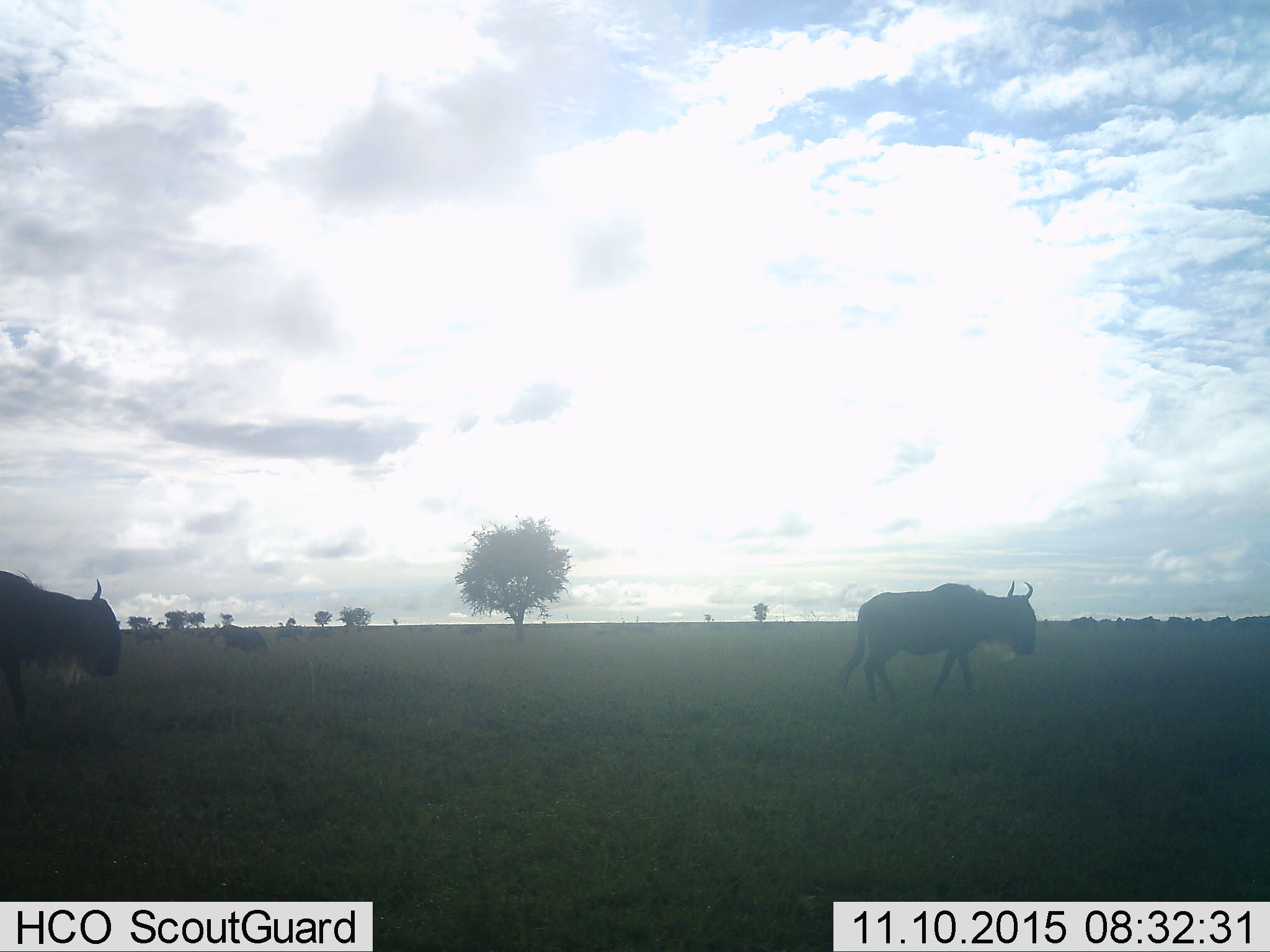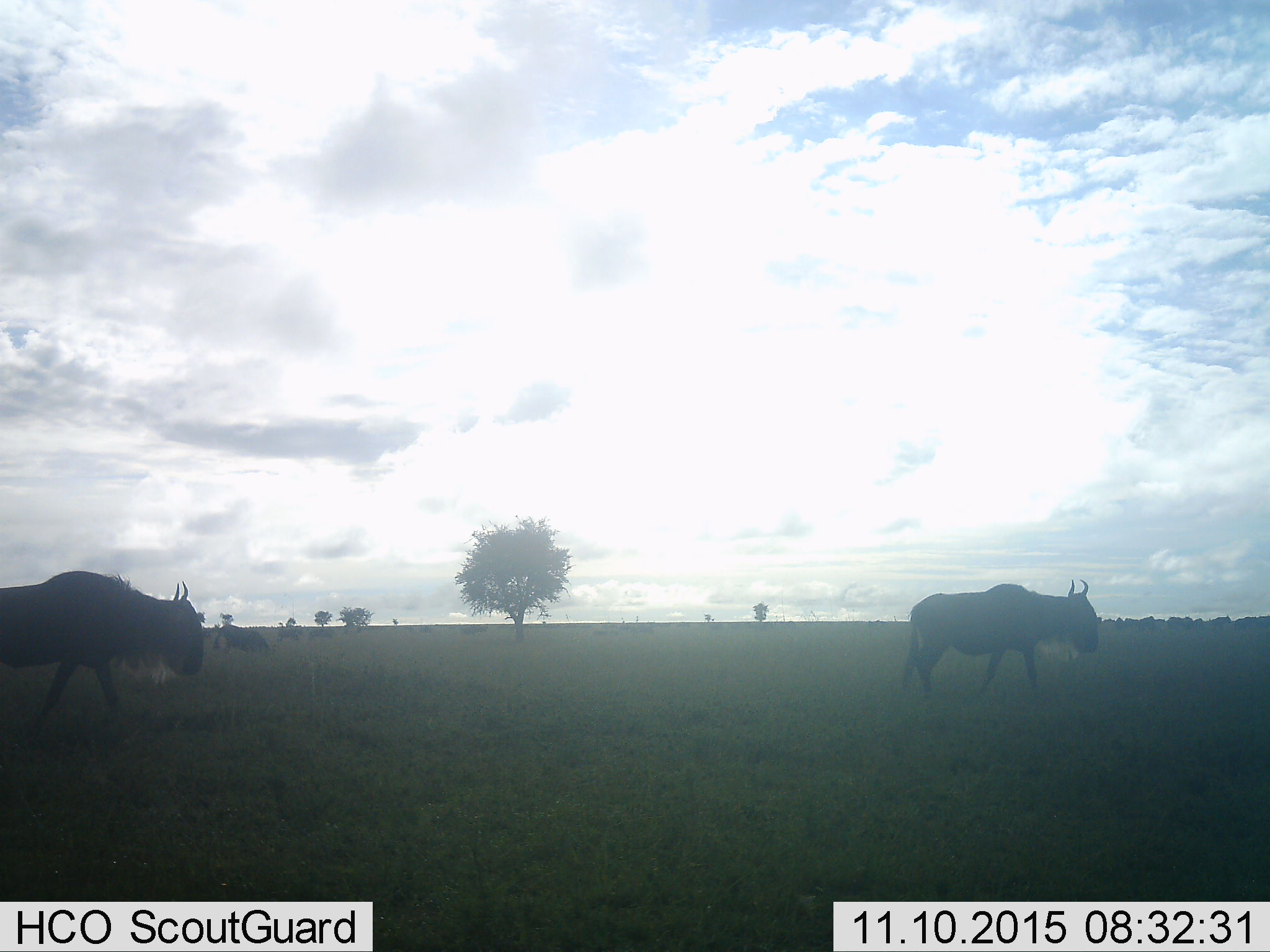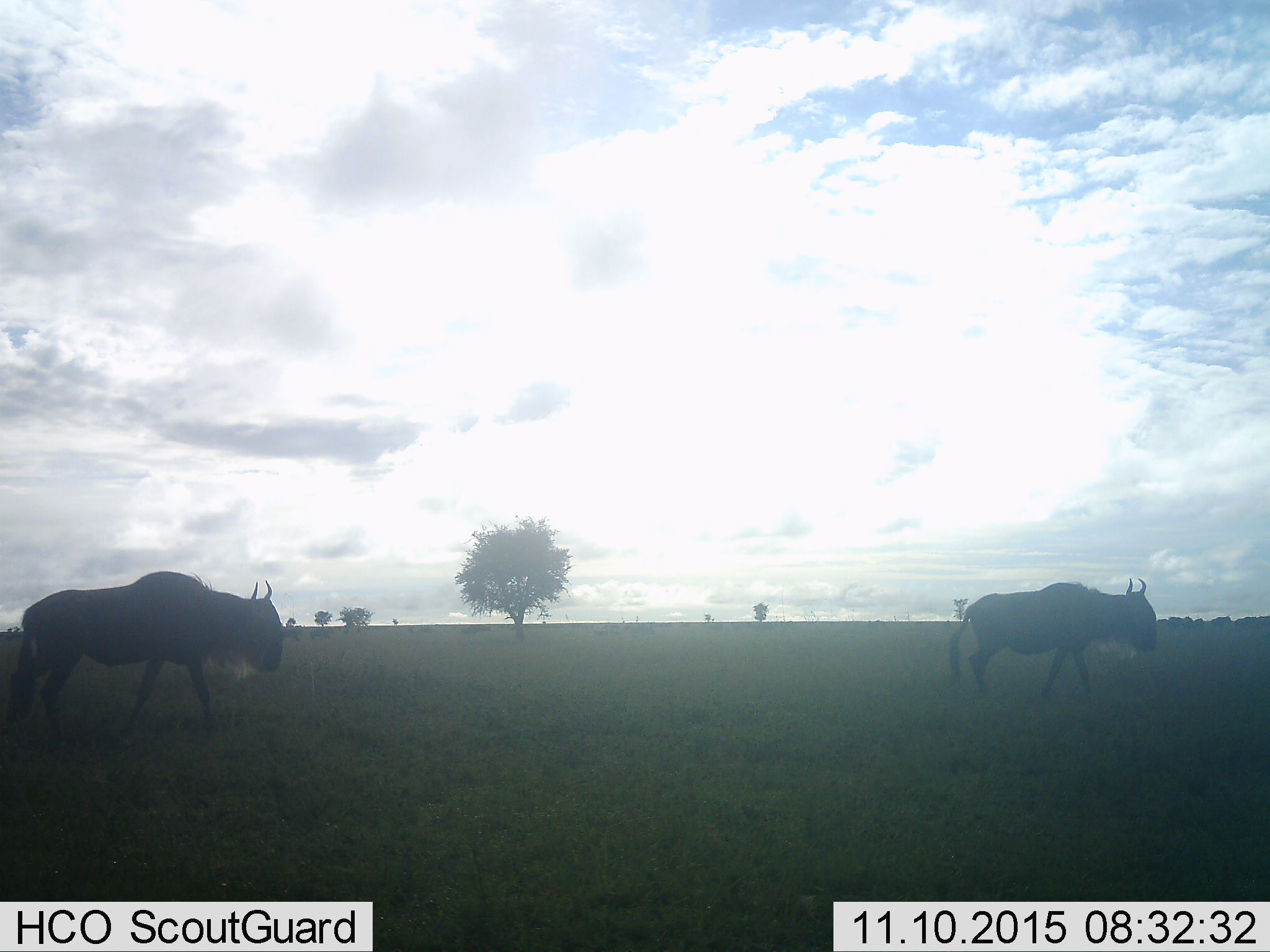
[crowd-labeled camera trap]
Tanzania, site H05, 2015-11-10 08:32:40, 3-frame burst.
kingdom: Animalia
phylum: Chordata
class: Mammalia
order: Artiodactyla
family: Bovidae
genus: Connochaetes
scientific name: Connochaetes taurinus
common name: blue wildebeest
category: wildebeest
Wildebeest (blue wildebeest) (Connochaetes taurinus), count 5. Behavior (volunteer vote fractions): standing 80%, resting 0%, moving 50%, interacting 0%. Young present (vote fraction): 0%. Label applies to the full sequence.